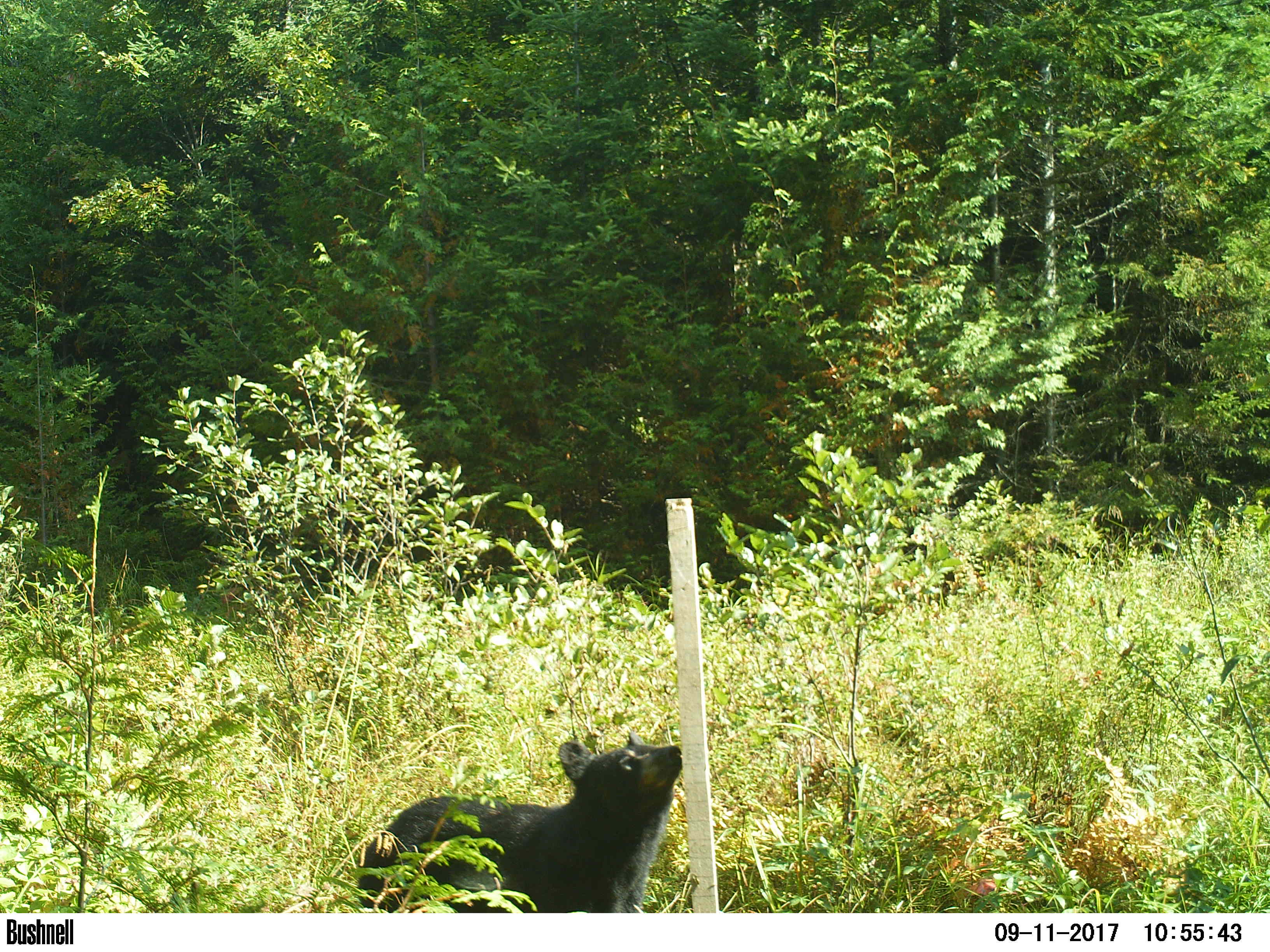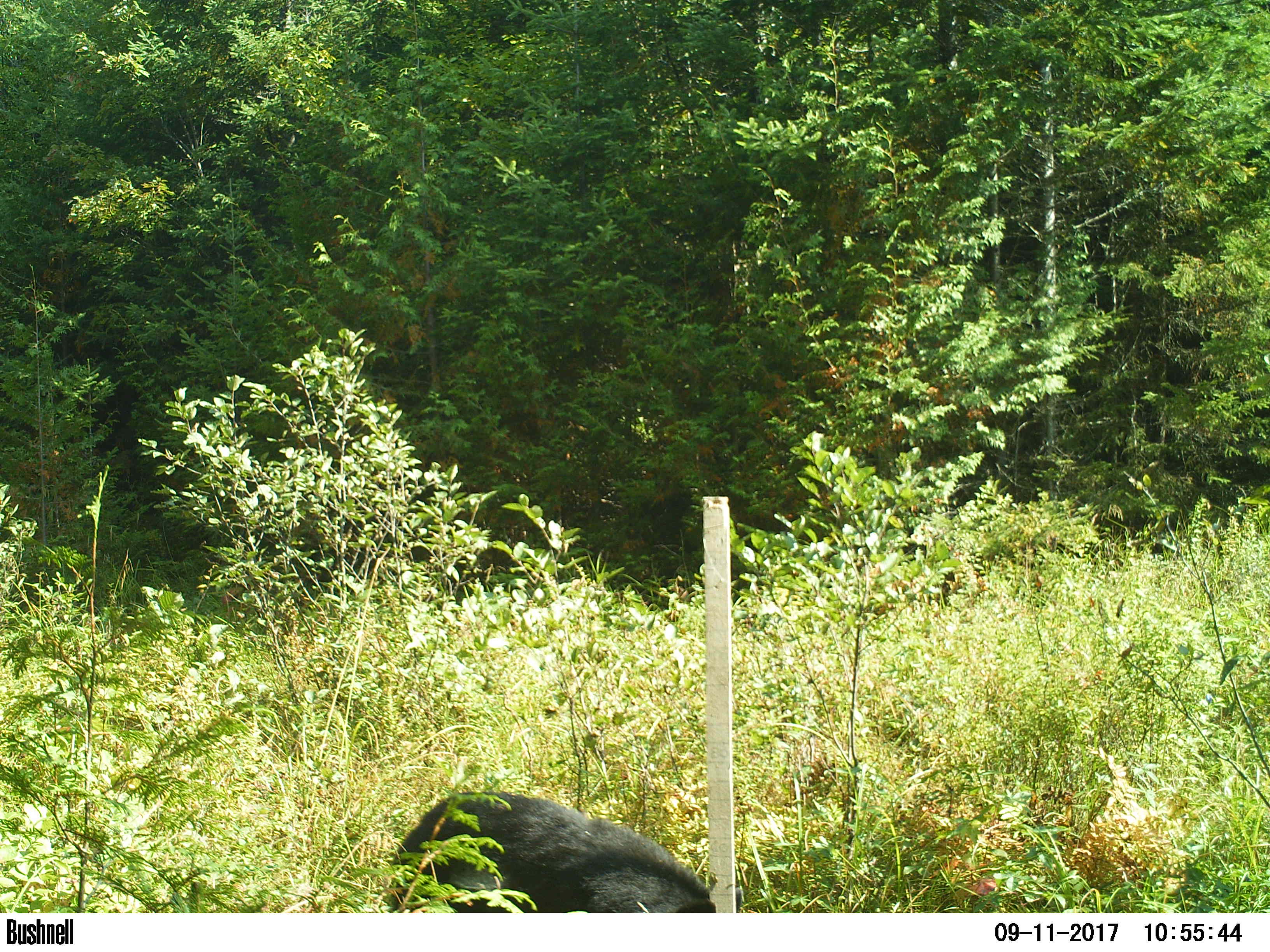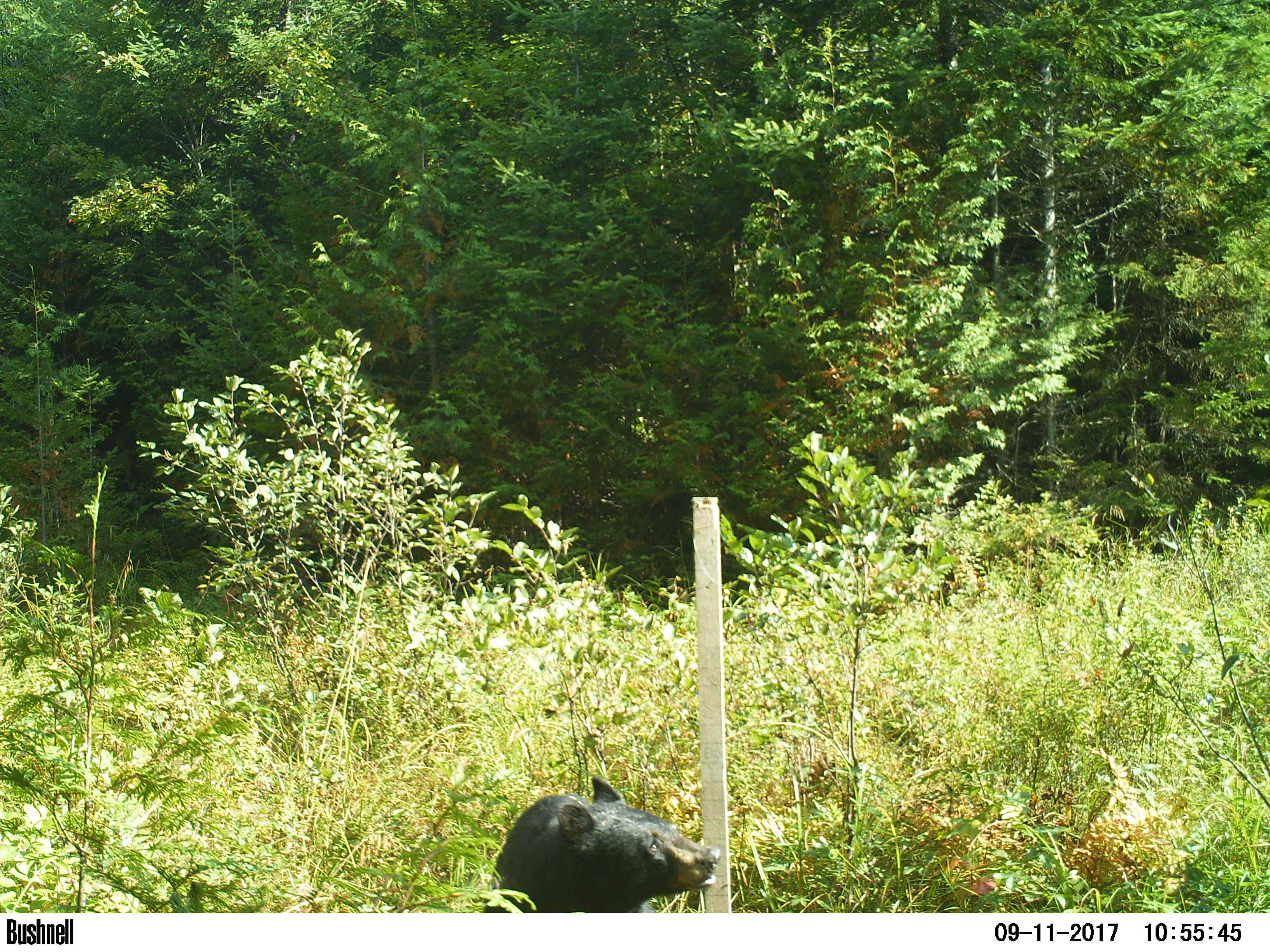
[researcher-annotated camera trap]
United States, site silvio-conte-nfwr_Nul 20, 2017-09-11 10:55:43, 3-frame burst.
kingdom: Animalia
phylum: Chordata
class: Mammalia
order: Carnivora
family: Ursidae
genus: Ursus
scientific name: Ursus americanus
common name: black bear